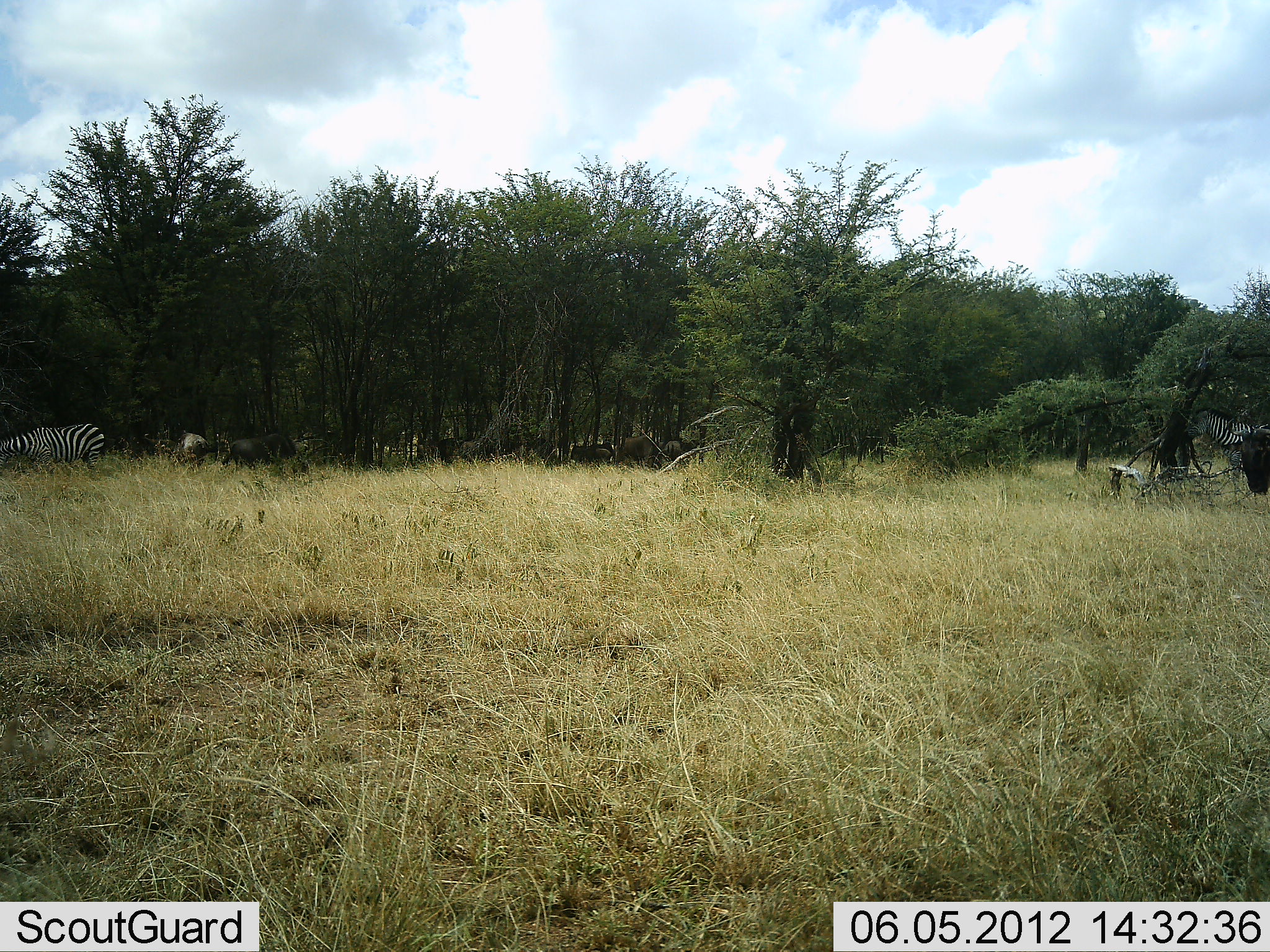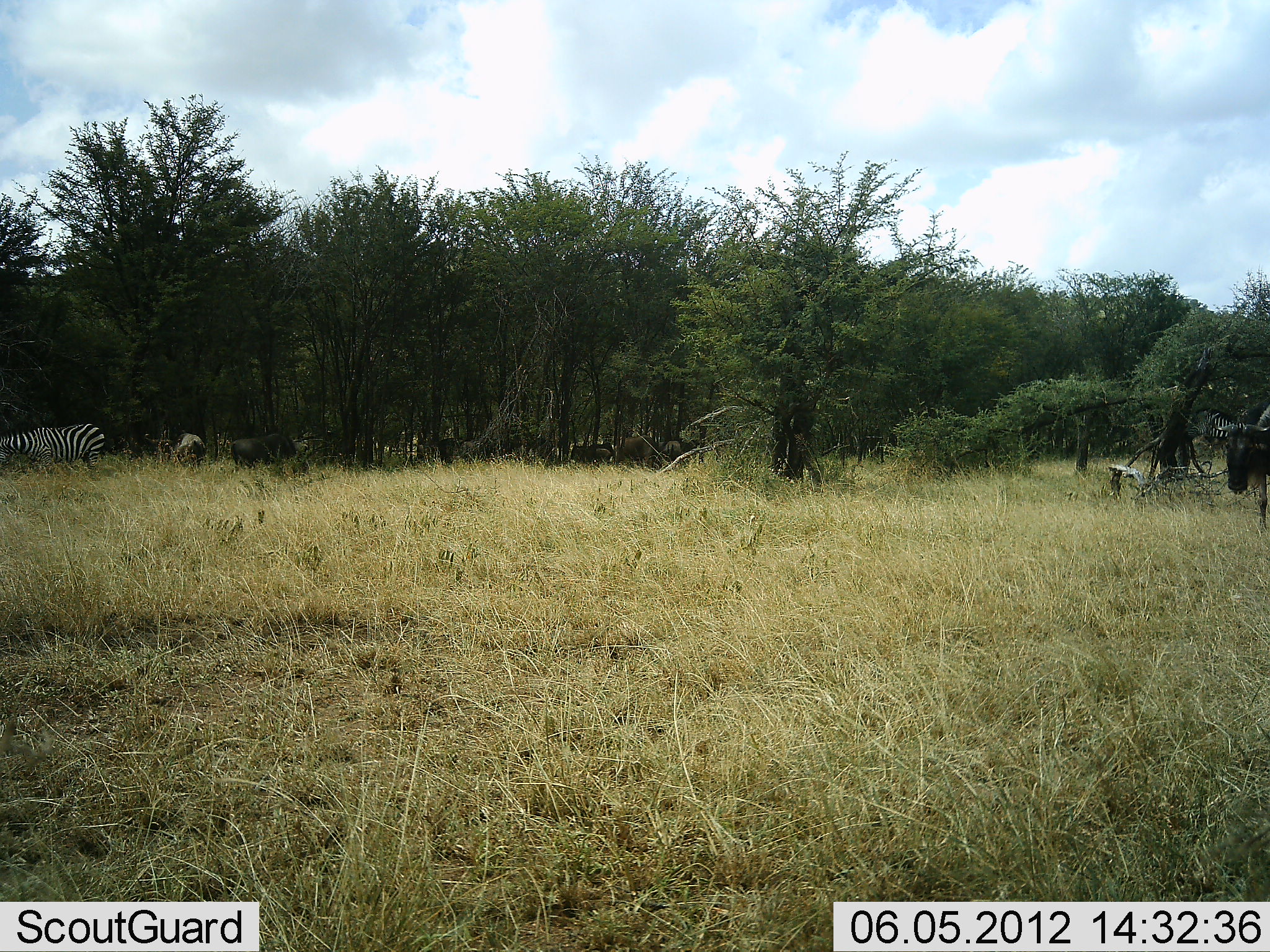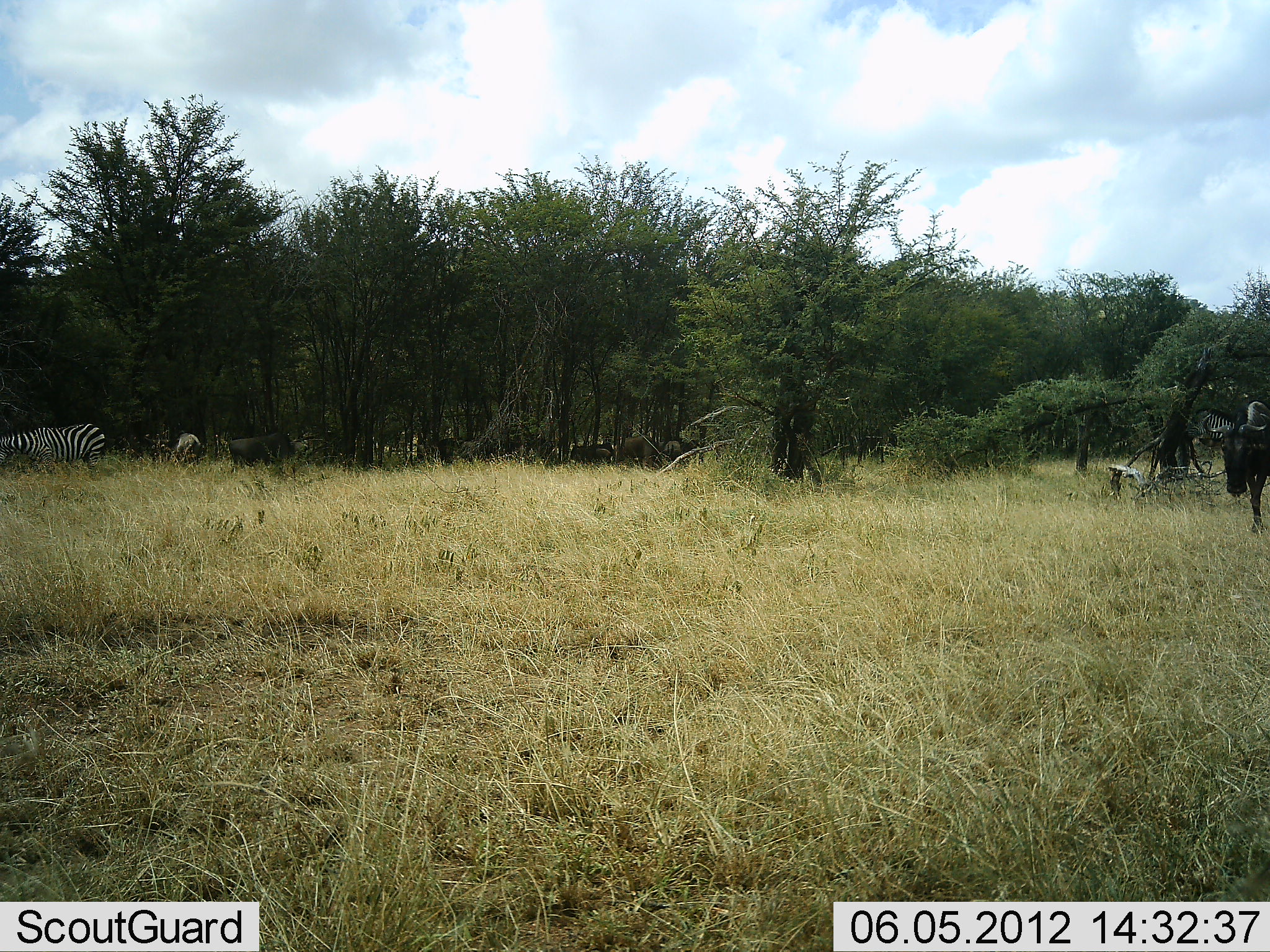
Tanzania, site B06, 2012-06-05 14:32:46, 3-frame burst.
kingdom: Animalia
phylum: Chordata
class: Mammalia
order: Artiodactyla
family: Bovidae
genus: Connochaetes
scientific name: Connochaetes taurinus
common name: blue wildebeest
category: wildebeest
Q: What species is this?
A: Wildebeest (blue wildebeest) (Connochaetes taurinus).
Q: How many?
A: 6.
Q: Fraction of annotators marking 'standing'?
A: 40%.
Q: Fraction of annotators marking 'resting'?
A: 0%.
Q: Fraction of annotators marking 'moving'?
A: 70%.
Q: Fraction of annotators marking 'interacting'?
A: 0%.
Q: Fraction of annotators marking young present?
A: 0%.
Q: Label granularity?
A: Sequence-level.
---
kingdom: Animalia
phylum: Chordata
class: Mammalia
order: Perissodactyla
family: Equidae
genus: Equus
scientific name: Equus quagga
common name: plains zebra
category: zebra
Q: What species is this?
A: Zebra (plains zebra) (Equus quagga).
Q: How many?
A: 2.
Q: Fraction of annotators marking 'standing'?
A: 46%.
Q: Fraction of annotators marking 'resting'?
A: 0%.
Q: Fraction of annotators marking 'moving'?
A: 8%.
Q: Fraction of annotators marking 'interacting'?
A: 8%.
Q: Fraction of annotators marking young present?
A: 0%.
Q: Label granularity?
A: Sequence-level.